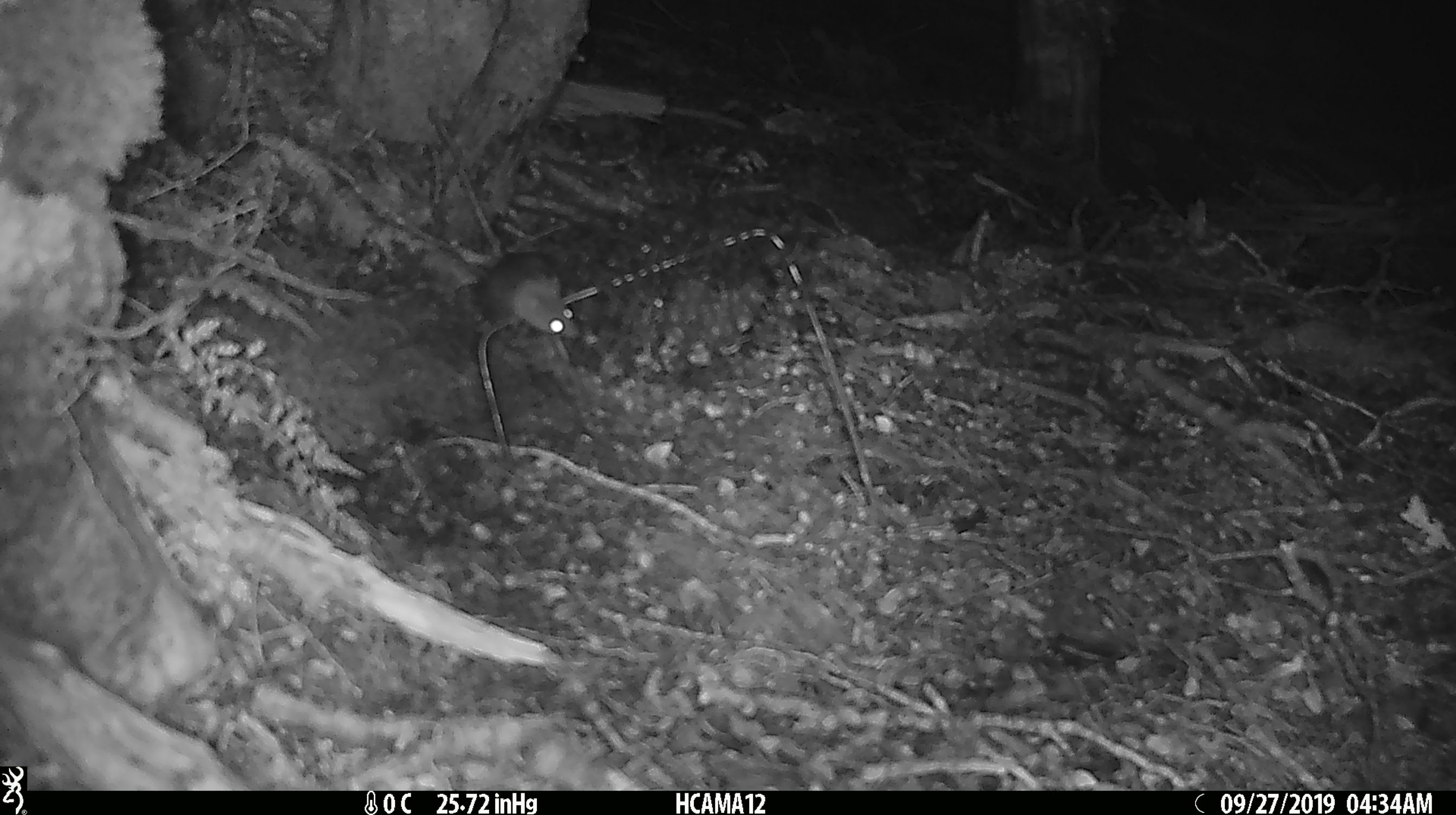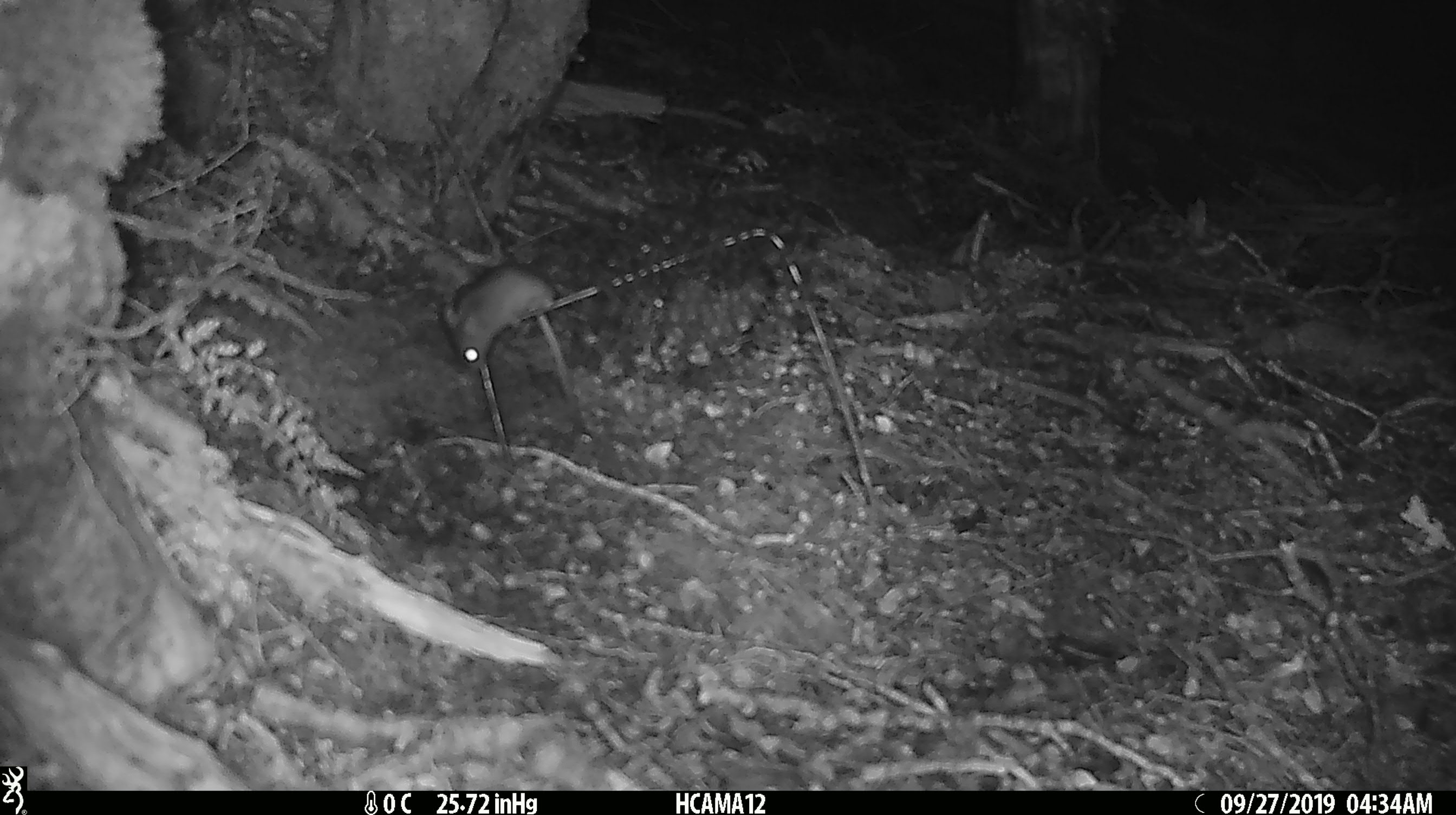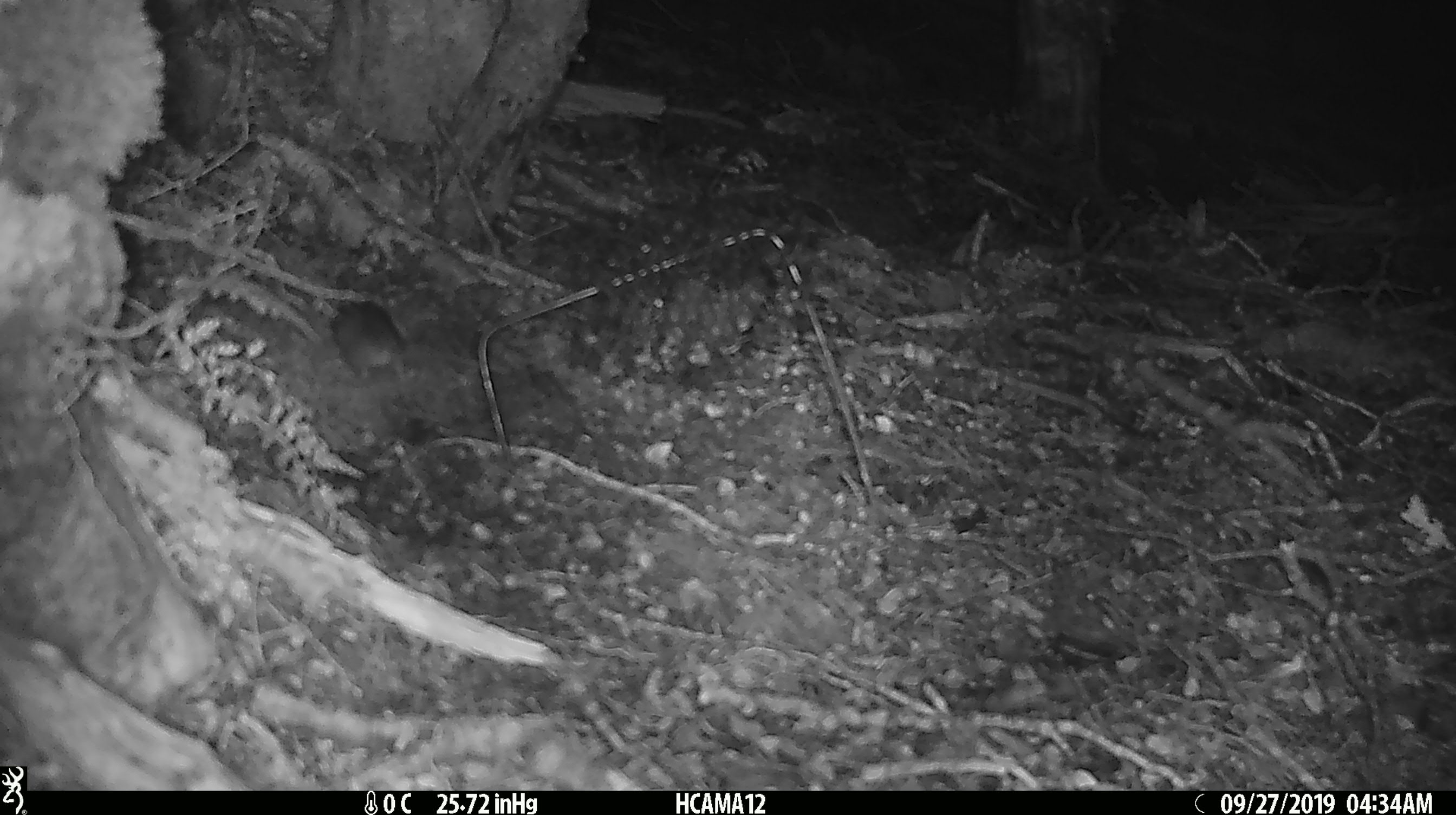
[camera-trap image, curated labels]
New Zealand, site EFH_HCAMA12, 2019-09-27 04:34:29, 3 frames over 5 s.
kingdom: Animalia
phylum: Chordata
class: Mammalia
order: Rodentia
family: Muridae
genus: Mus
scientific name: Mus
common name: mouse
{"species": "mouse (Mus)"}